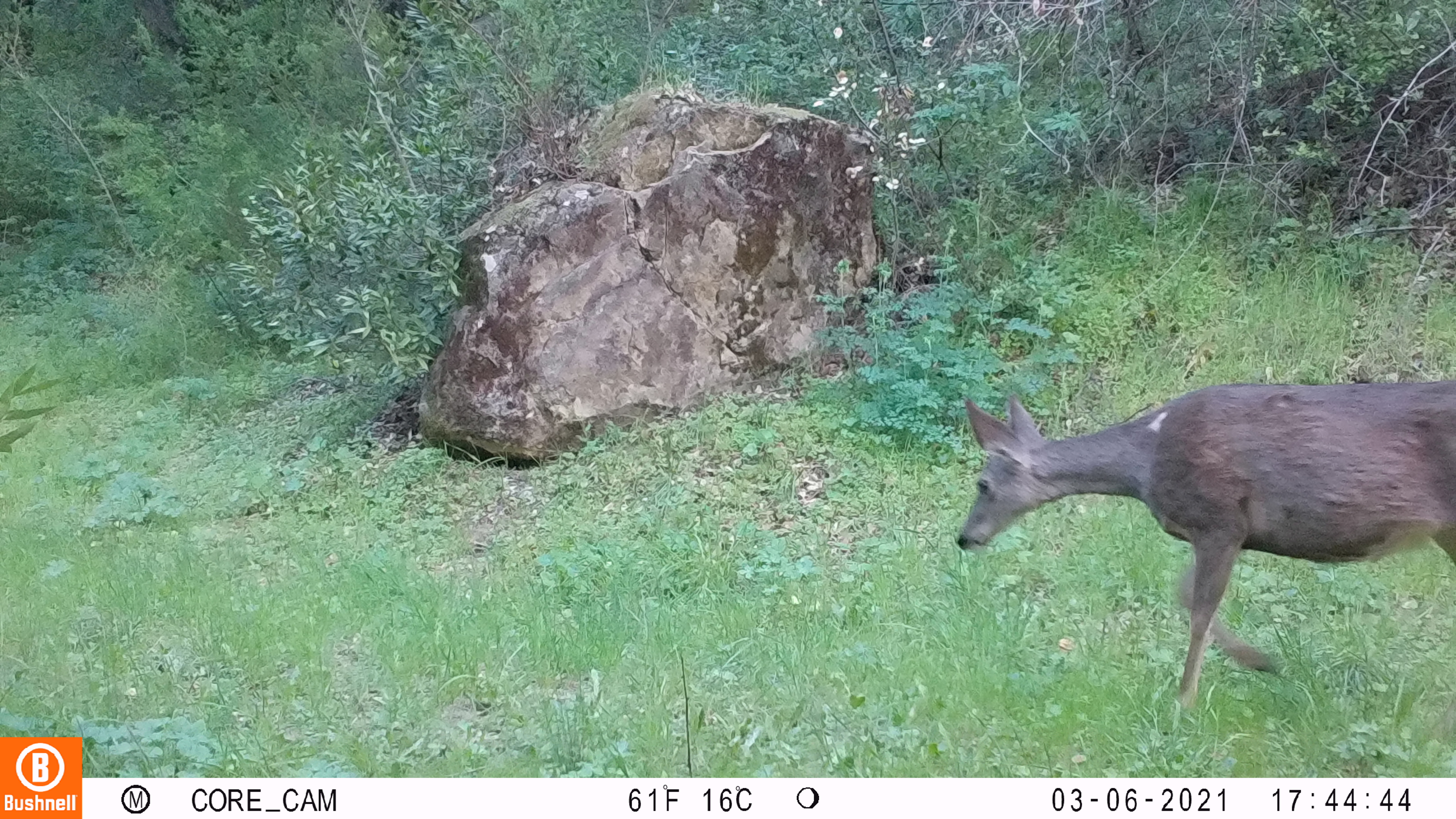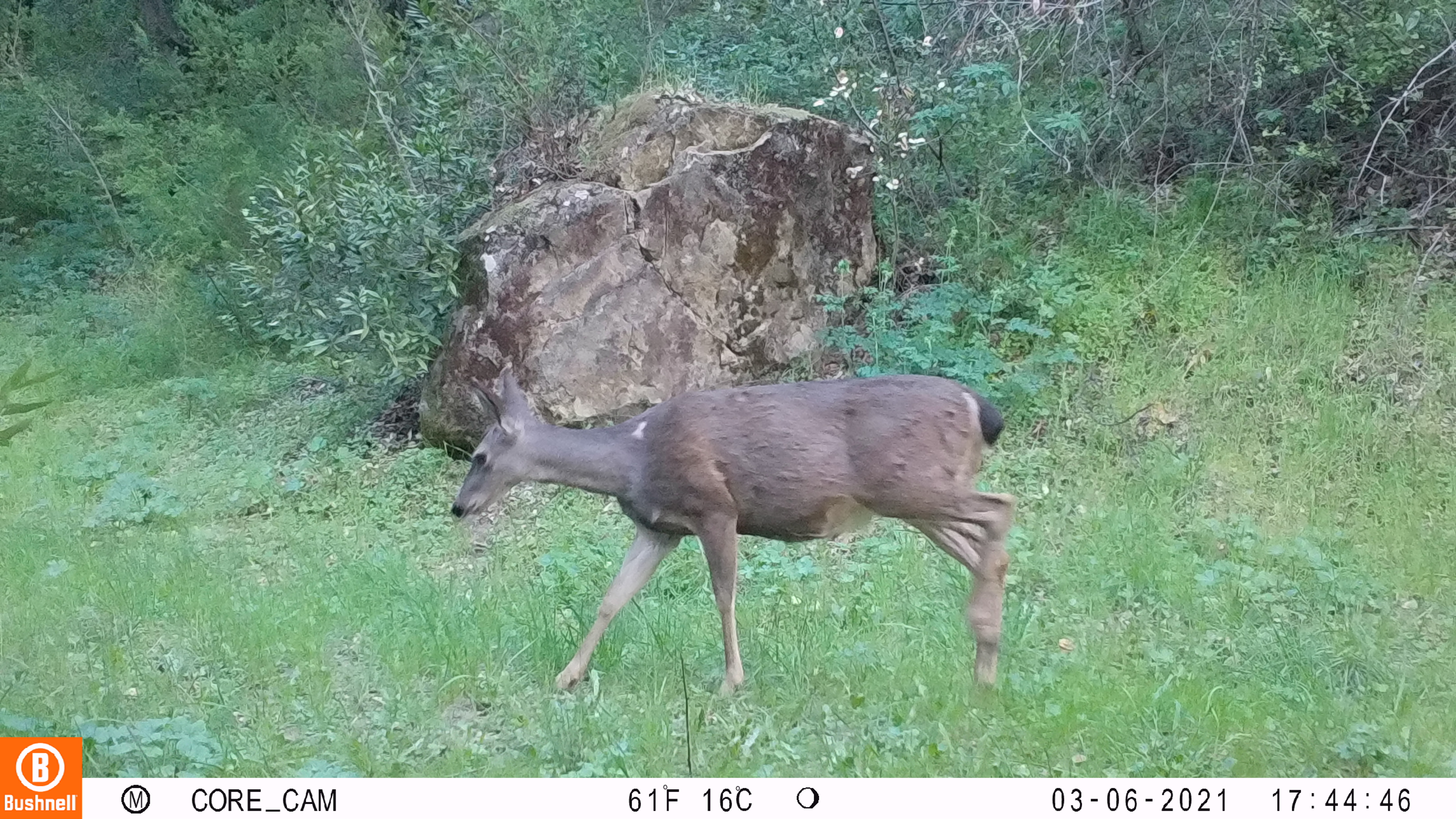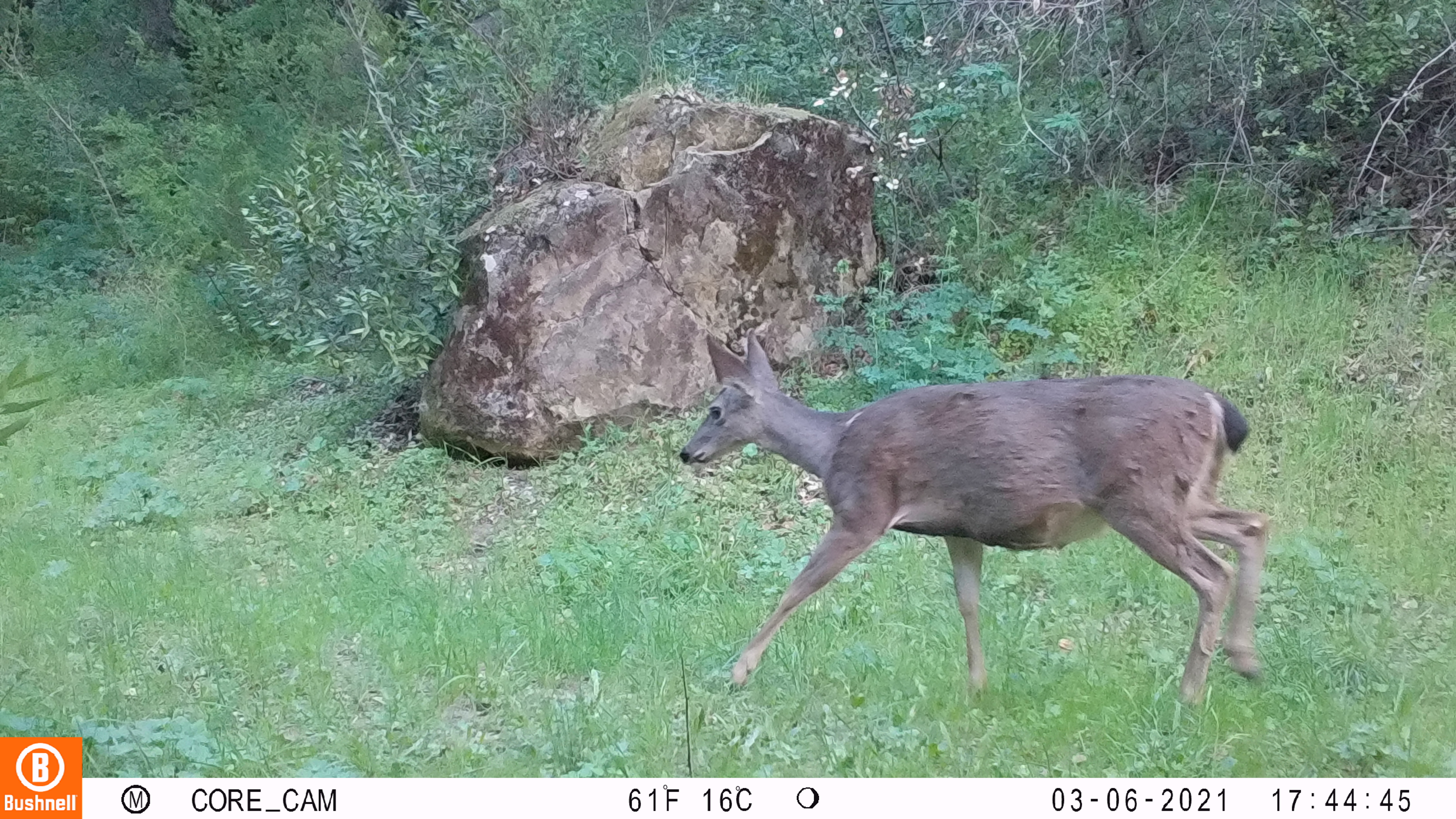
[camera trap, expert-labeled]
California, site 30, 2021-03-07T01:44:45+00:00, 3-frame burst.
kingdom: Animalia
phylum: Chordata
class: Mammalia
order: Artiodactyla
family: Cervidae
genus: Odocoileus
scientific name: Odocoileus hemionus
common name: mule deer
Mule deer (Odocoileus hemionus).